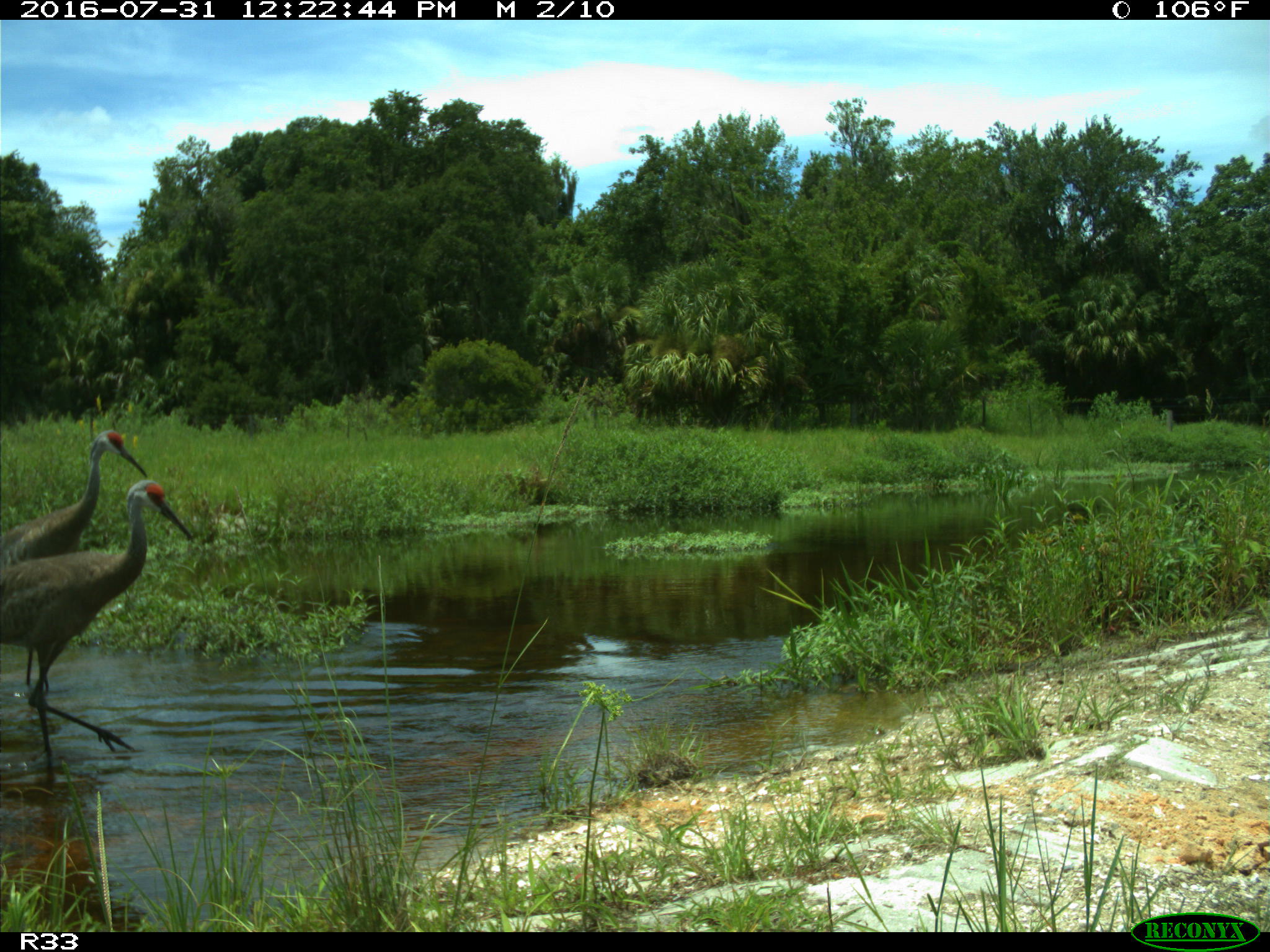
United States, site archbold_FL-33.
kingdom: Animalia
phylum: Chordata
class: Aves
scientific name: Aves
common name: birds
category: unidentified bird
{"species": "unidentified bird (birds) (Aves)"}